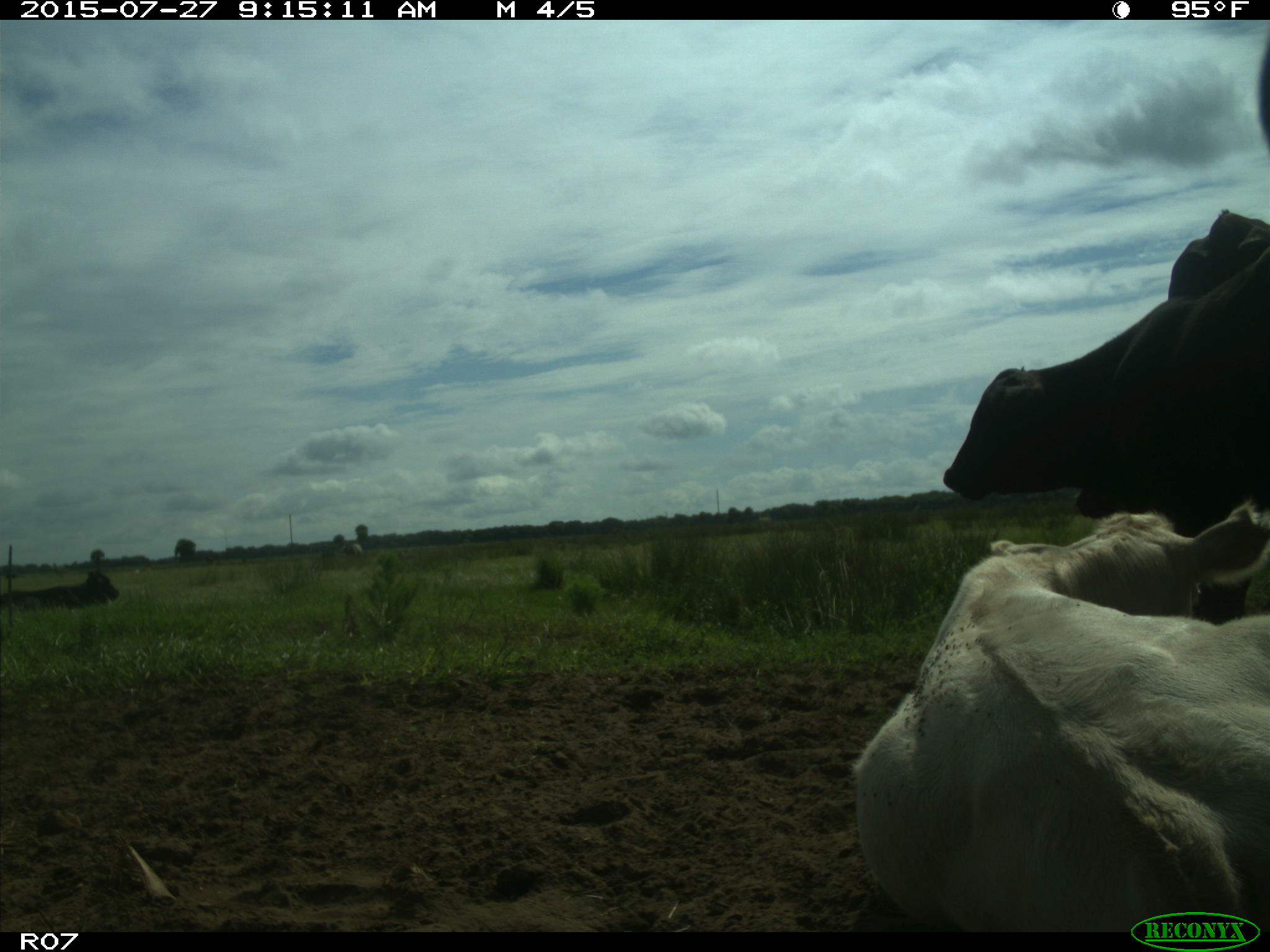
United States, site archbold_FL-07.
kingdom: Animalia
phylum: Chordata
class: Mammalia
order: Artiodactyla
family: Bovidae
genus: Bos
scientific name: Bos taurus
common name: domestic cow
Bos taurus (domestic cow).